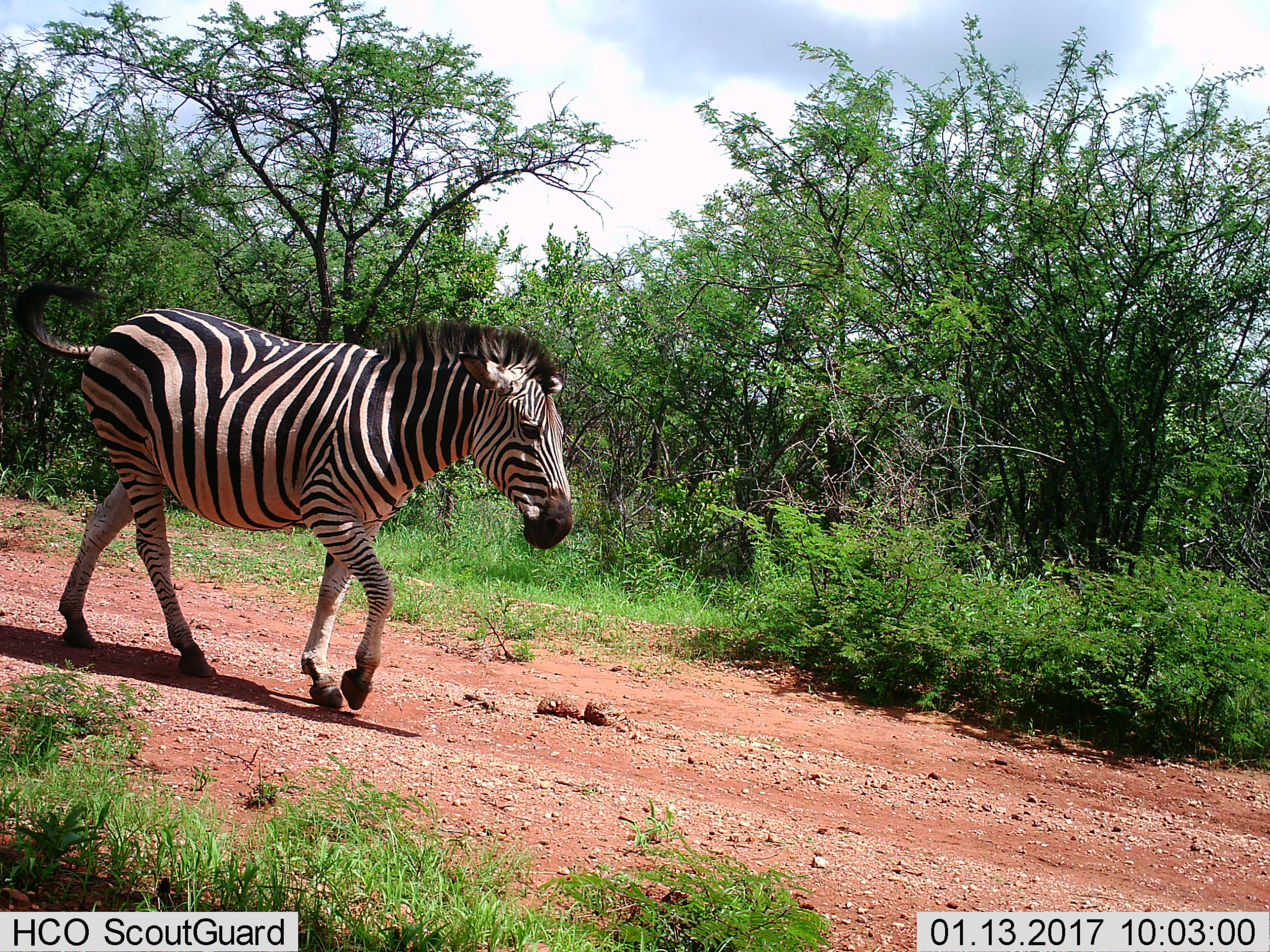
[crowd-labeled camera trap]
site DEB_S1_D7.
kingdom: Animalia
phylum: Chordata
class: Mammalia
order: Perissodactyla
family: Equidae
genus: Equus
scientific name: Equus quagga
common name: plains zebra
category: zebraplains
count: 1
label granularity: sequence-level